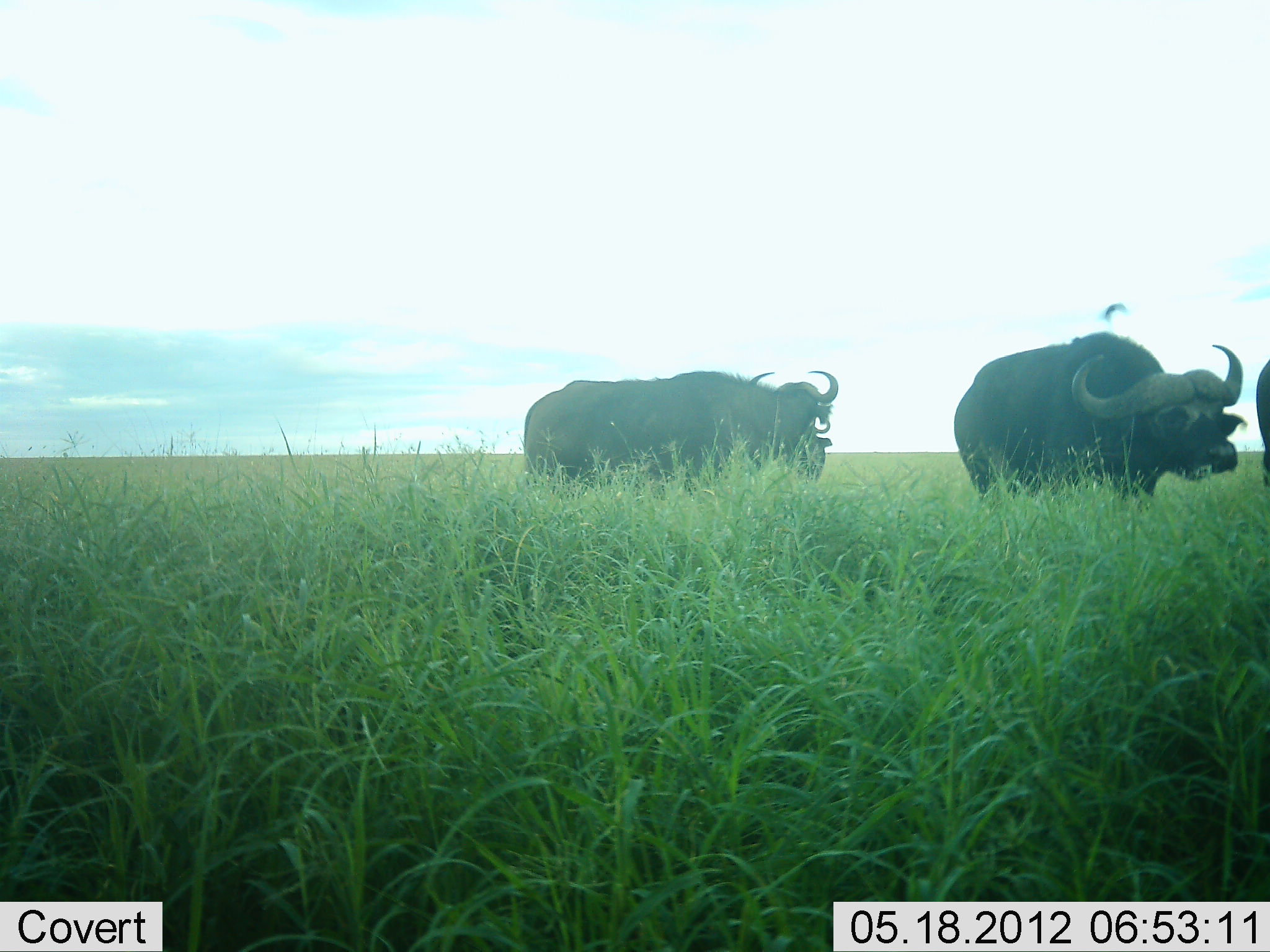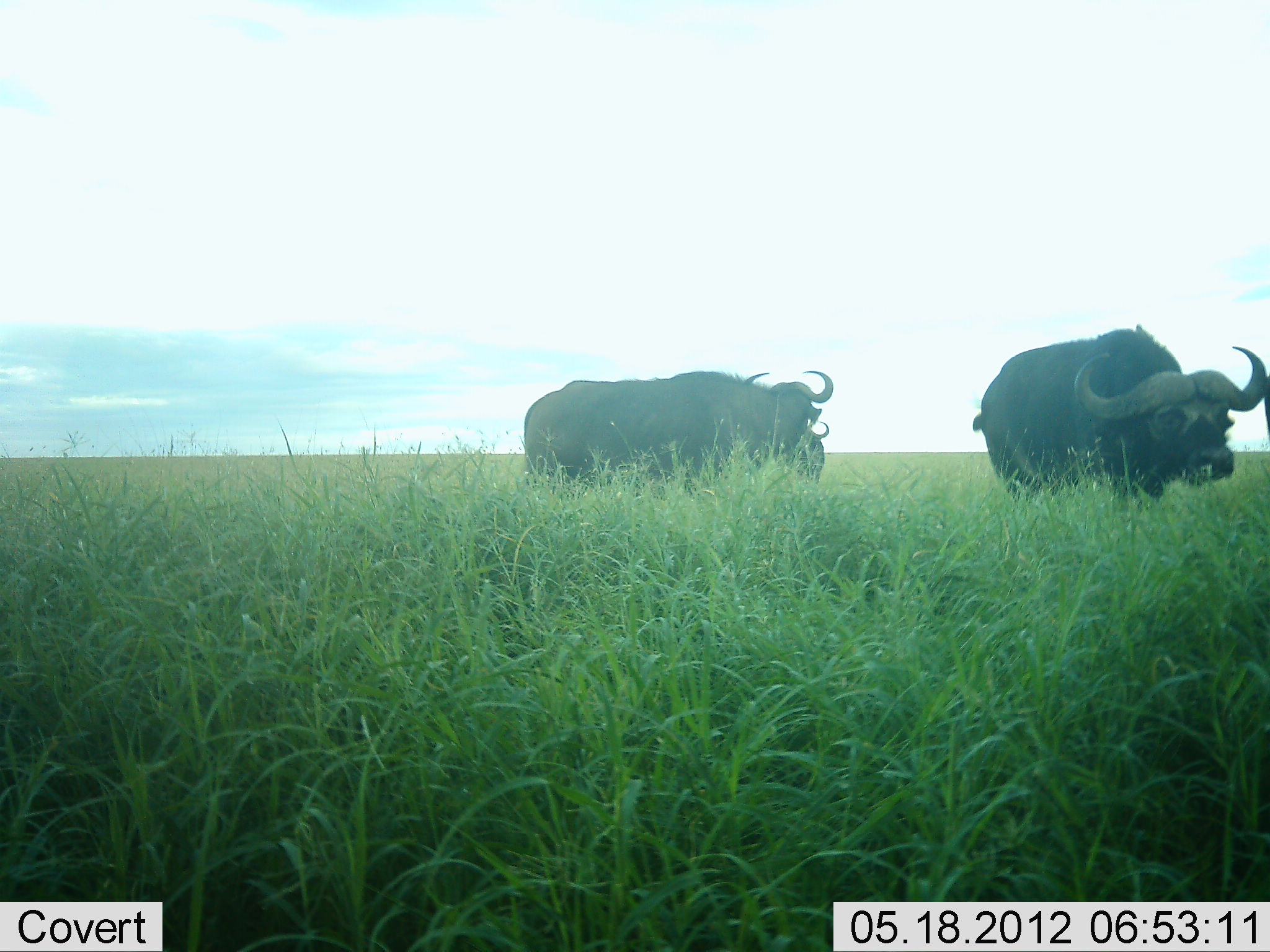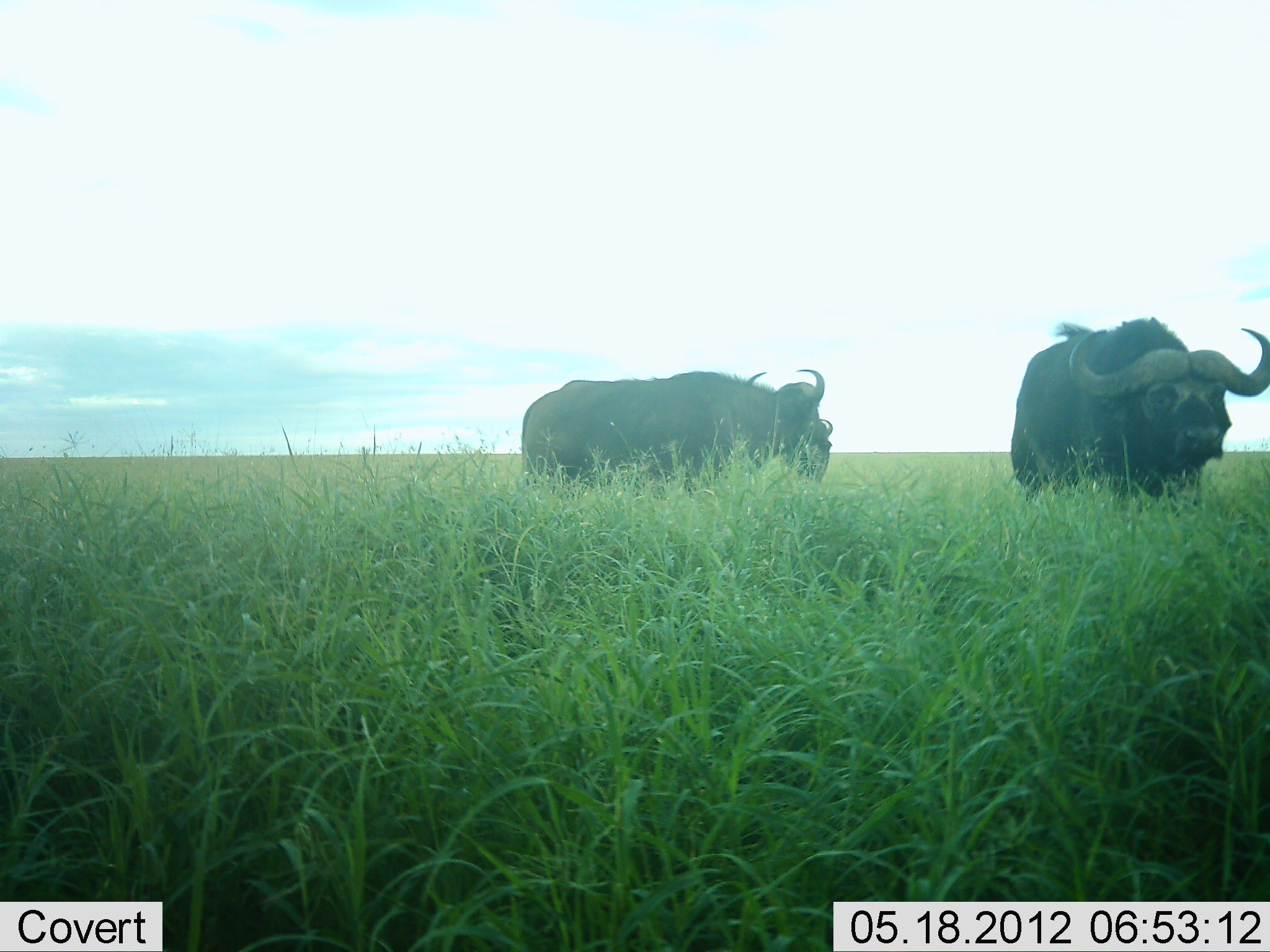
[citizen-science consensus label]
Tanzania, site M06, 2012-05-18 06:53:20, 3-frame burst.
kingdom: Animalia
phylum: Chordata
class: Mammalia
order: Artiodactyla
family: Bovidae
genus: Syncerus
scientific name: Syncerus caffer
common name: cape buffalo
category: buffalo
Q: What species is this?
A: Buffalo (cape buffalo) (Syncerus caffer).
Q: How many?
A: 4.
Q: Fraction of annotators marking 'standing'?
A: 94%.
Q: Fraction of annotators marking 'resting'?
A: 0%.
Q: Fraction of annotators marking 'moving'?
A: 31%.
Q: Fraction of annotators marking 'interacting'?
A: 6%.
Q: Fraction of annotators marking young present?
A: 0%.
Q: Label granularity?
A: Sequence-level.